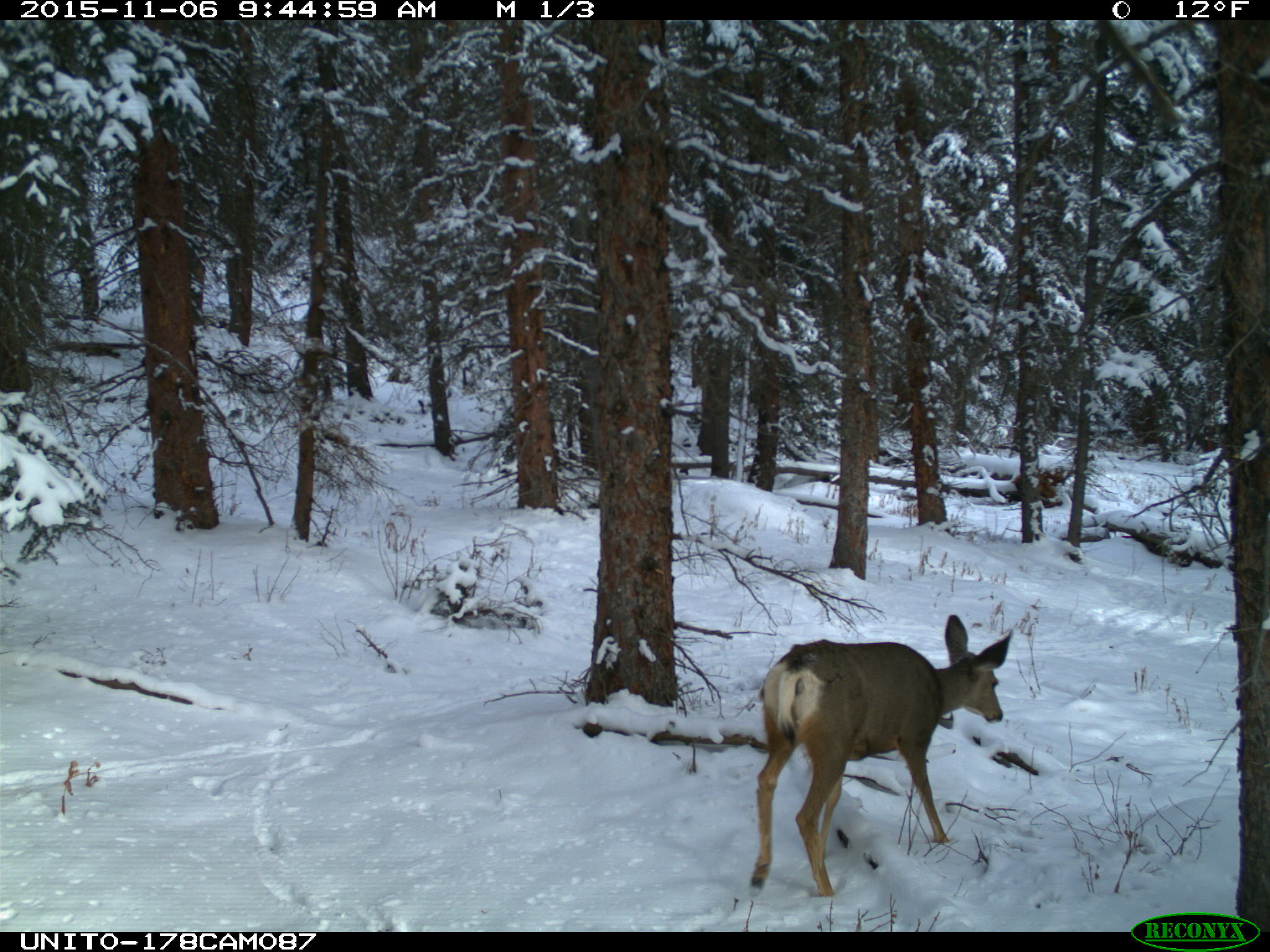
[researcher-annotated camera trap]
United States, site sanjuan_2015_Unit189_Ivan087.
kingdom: Animalia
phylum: Chordata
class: Mammalia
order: Artiodactyla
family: Cervidae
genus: Odocoileus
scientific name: Odocoileus hemionus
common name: mule deer